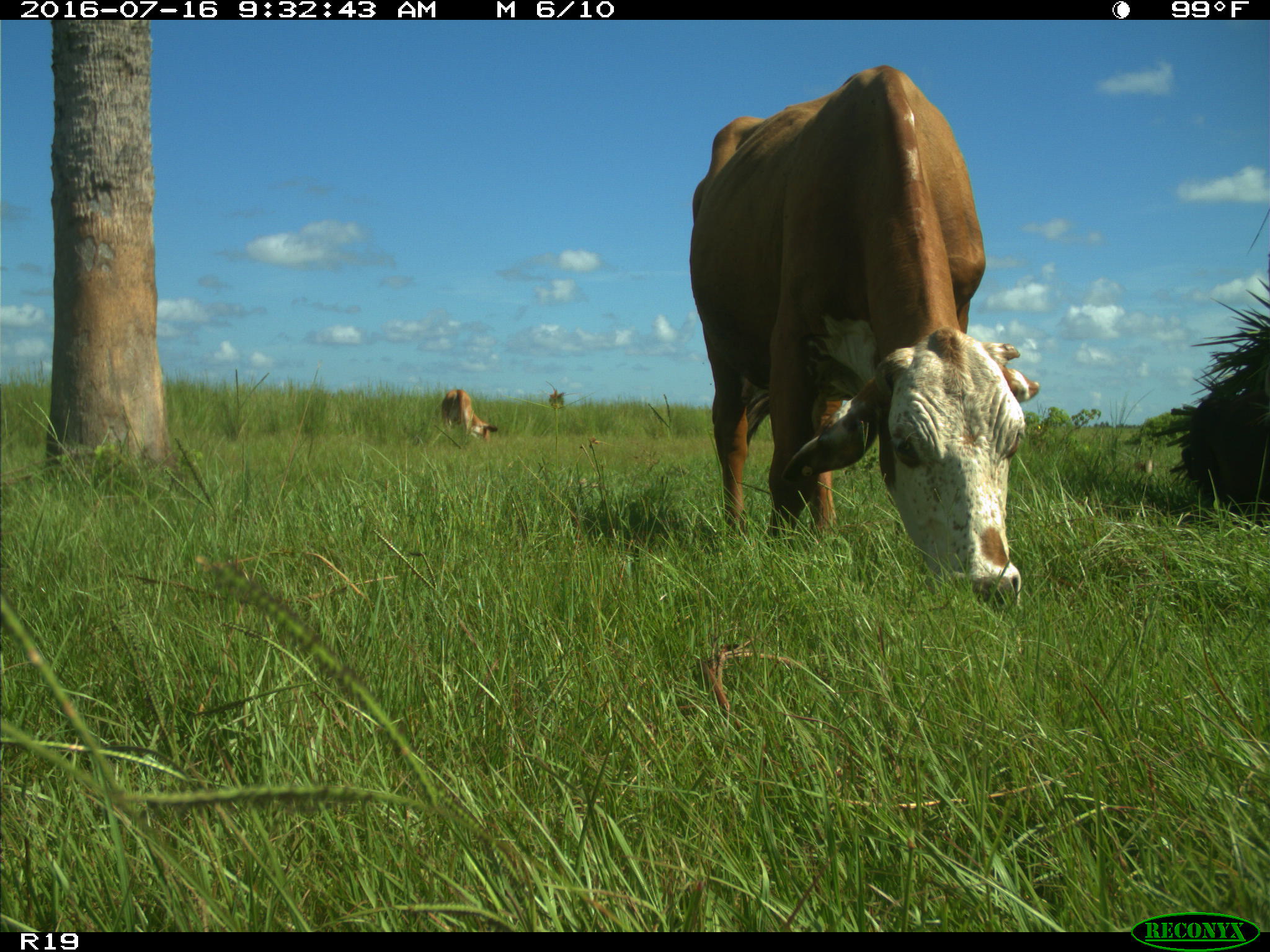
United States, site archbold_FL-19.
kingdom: Animalia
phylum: Chordata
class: Mammalia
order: Artiodactyla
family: Bovidae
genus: Bos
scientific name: Bos taurus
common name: domestic cow